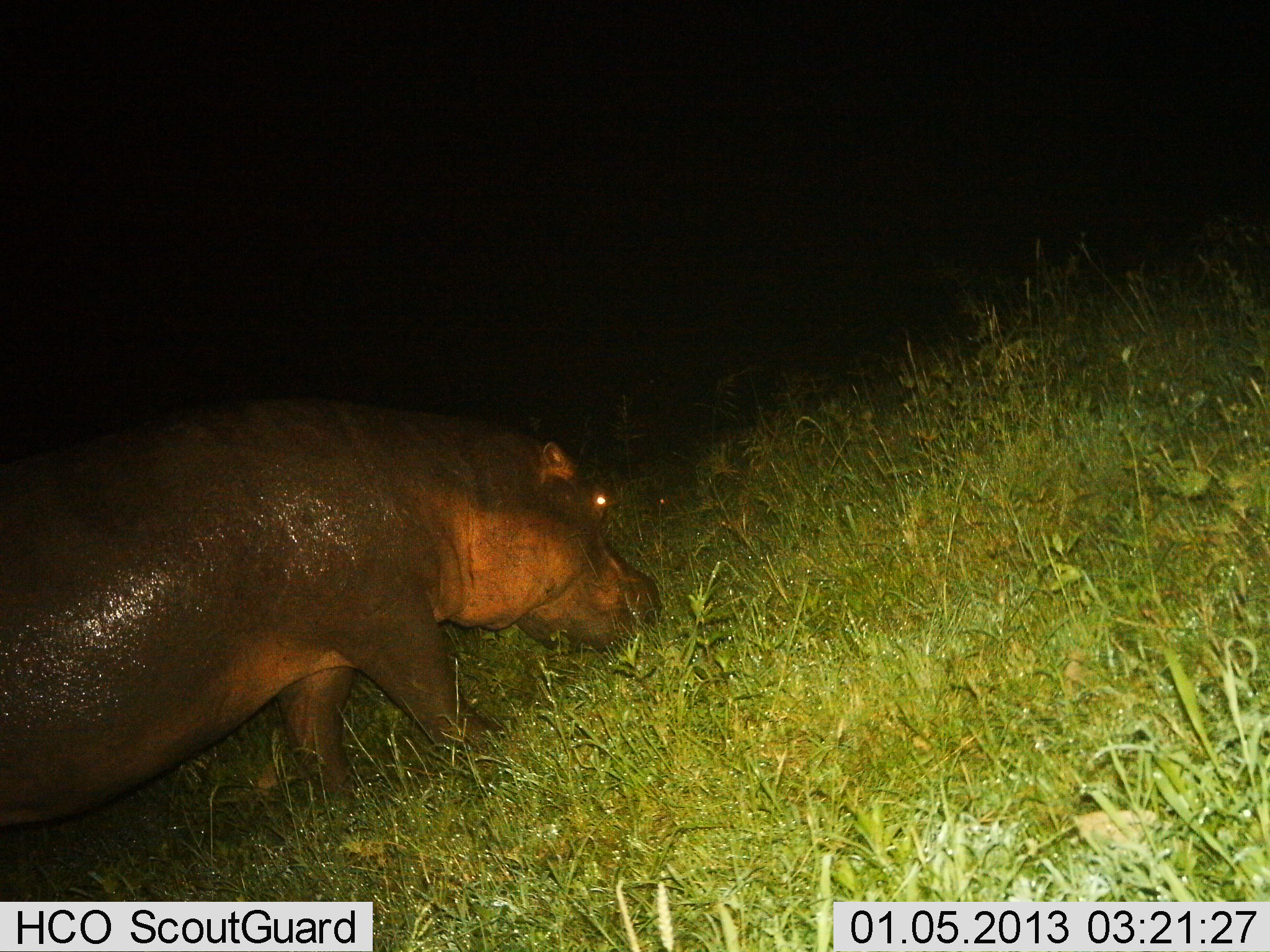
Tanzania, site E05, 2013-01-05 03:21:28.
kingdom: Animalia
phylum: Chordata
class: Mammalia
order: Artiodactyla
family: Hippopotamidae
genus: Hippopotamus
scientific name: Hippopotamus amphibius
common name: hippopotamus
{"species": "hippopotamus (Hippopotamus amphibius)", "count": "1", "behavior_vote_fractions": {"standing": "20%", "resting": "0%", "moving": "40%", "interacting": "0%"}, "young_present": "0%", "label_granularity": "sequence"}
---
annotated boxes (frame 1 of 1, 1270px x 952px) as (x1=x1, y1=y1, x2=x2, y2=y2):
animal: (x1=0, y1=394, x2=660, y2=829)